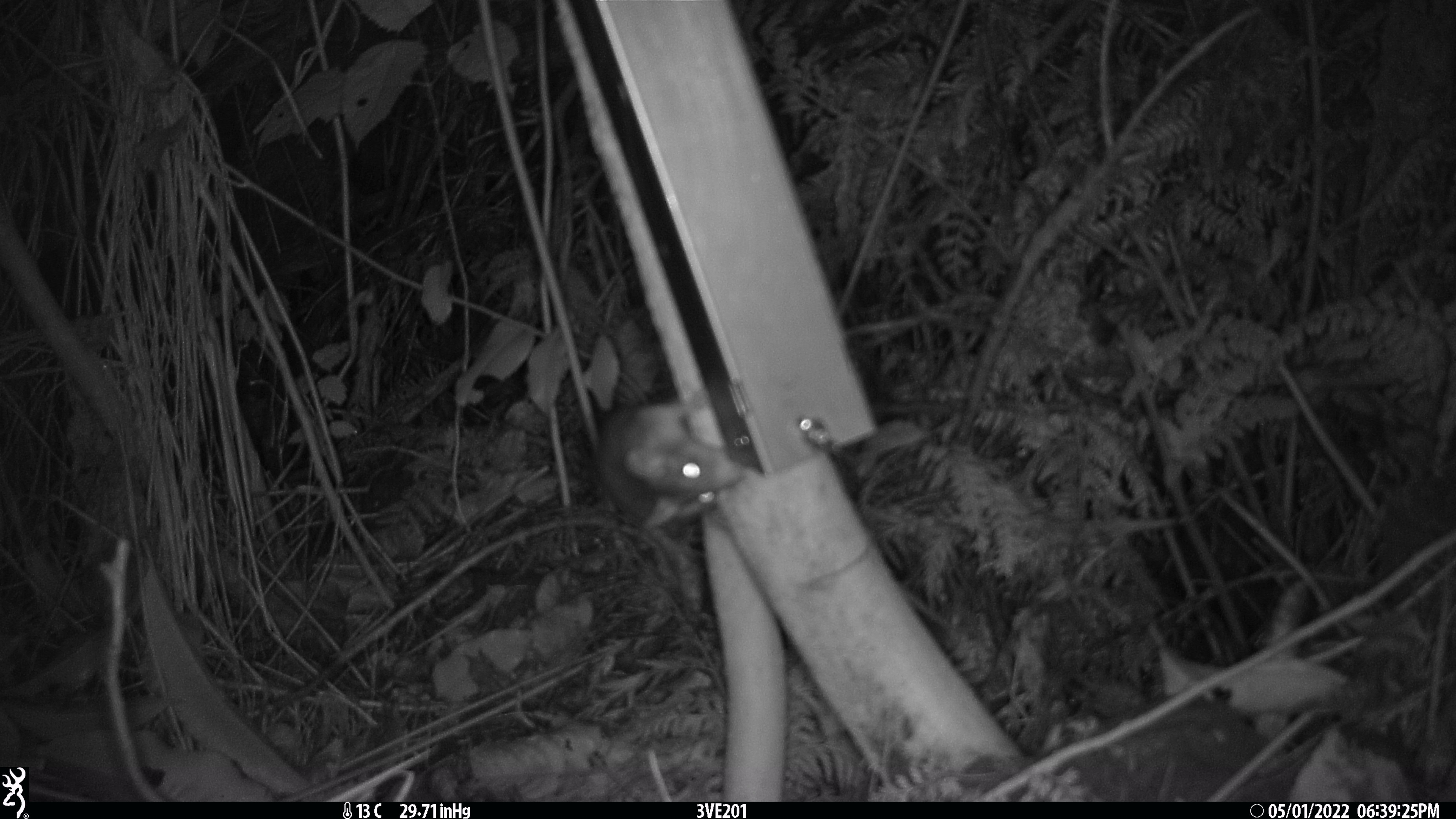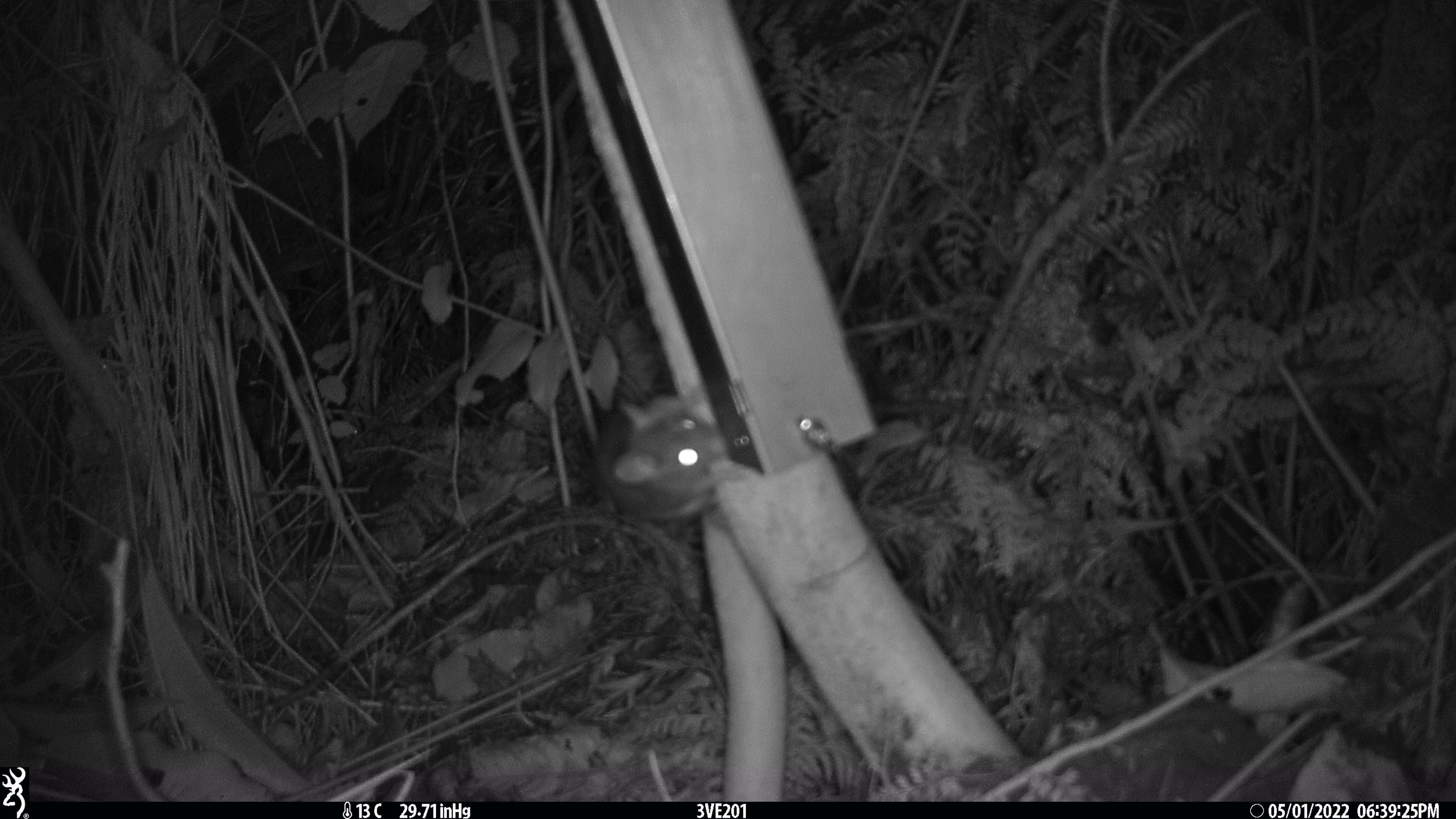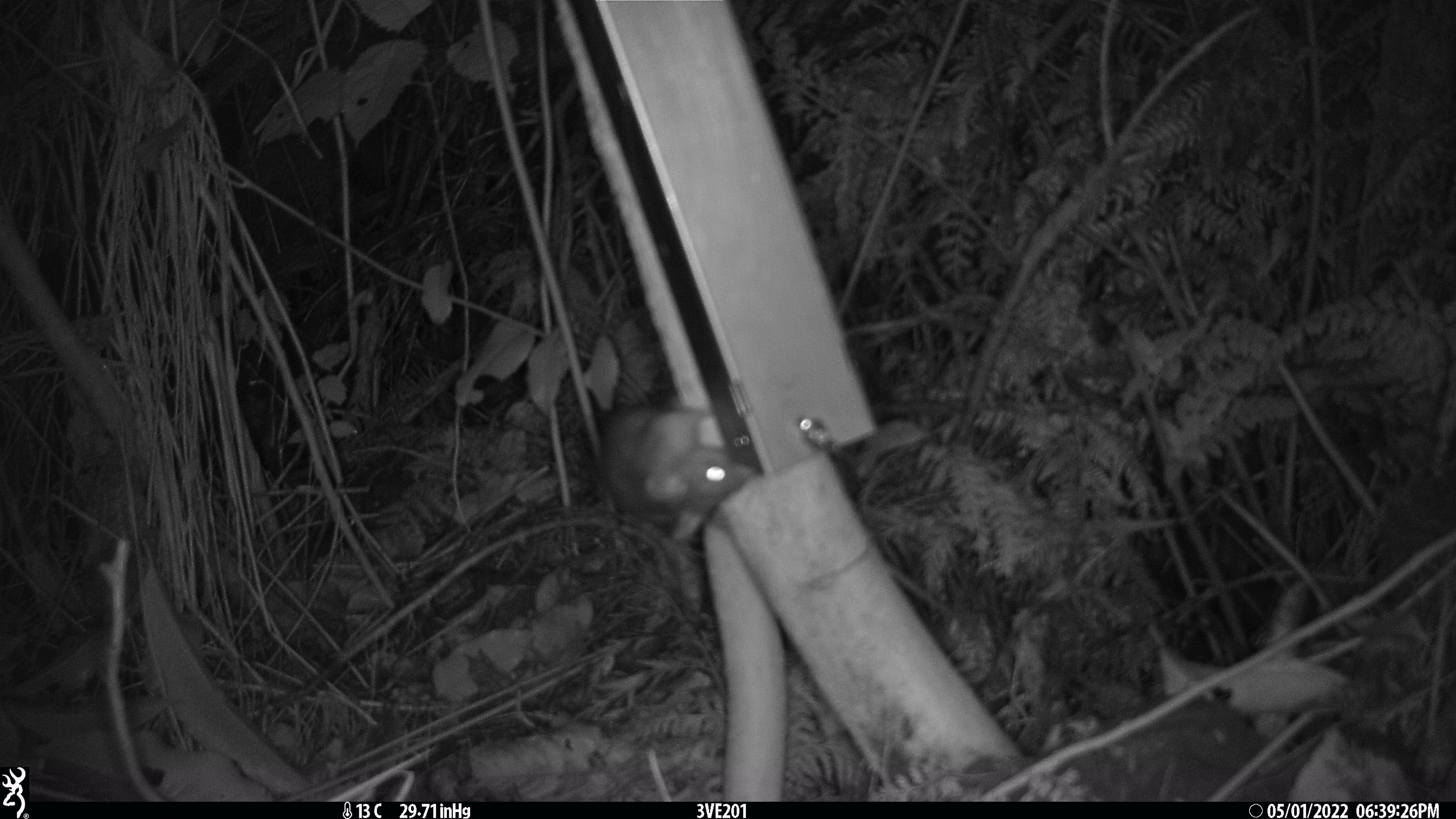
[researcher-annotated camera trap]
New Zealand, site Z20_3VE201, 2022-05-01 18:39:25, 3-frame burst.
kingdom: Animalia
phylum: Chordata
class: Mammalia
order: Rodentia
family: Muridae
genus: Rattus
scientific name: Rattus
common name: rat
Rat (Rattus).